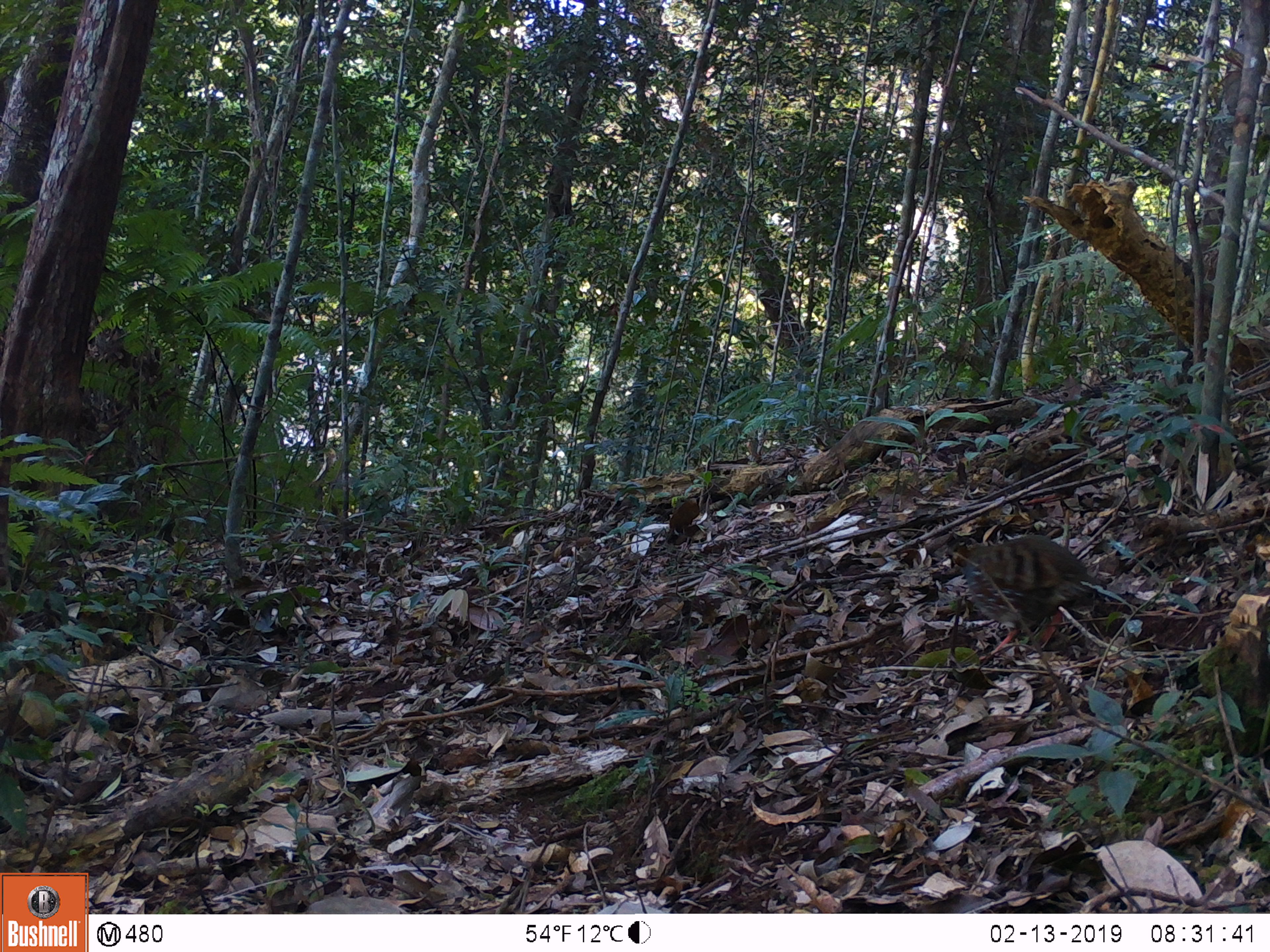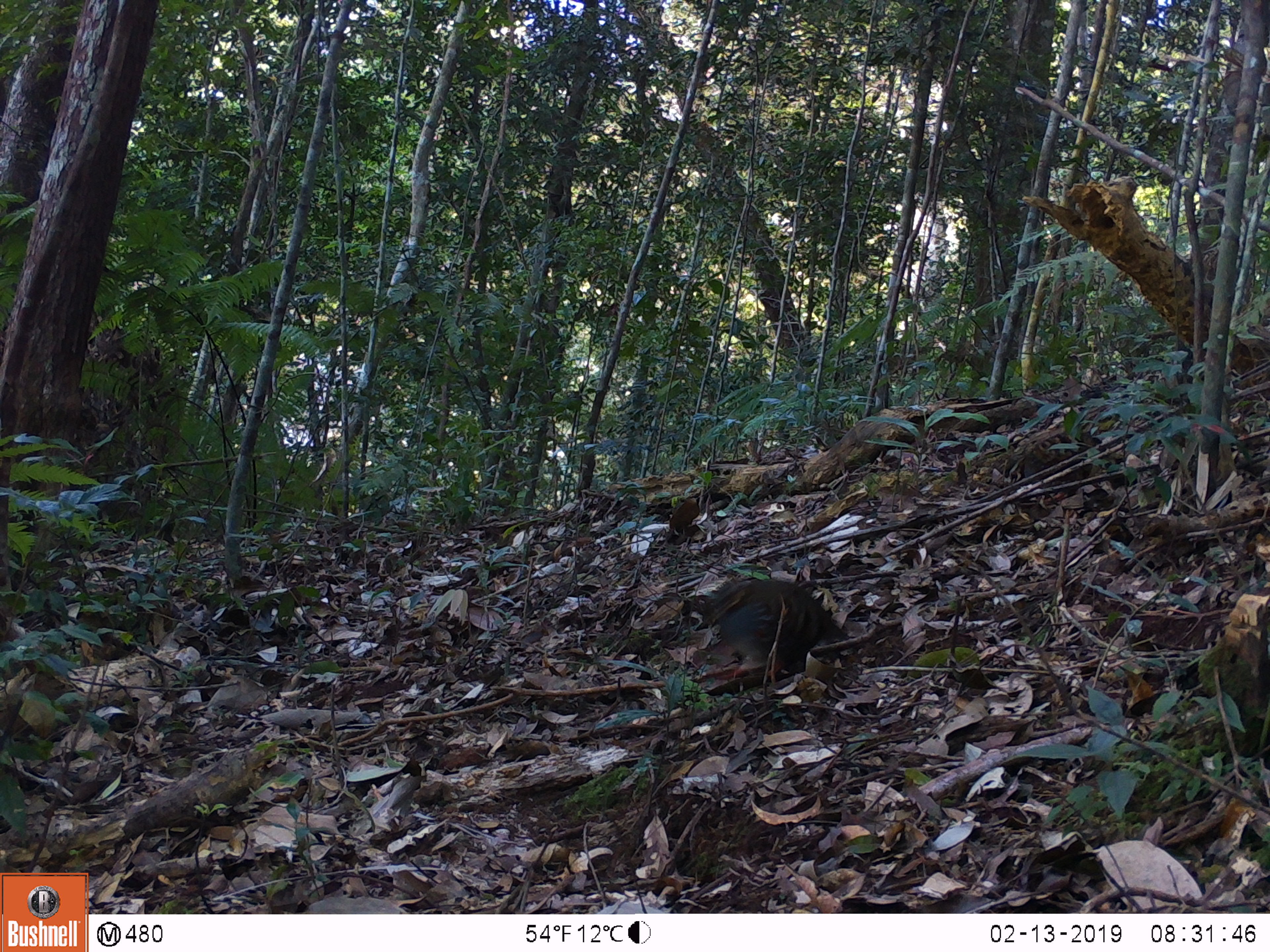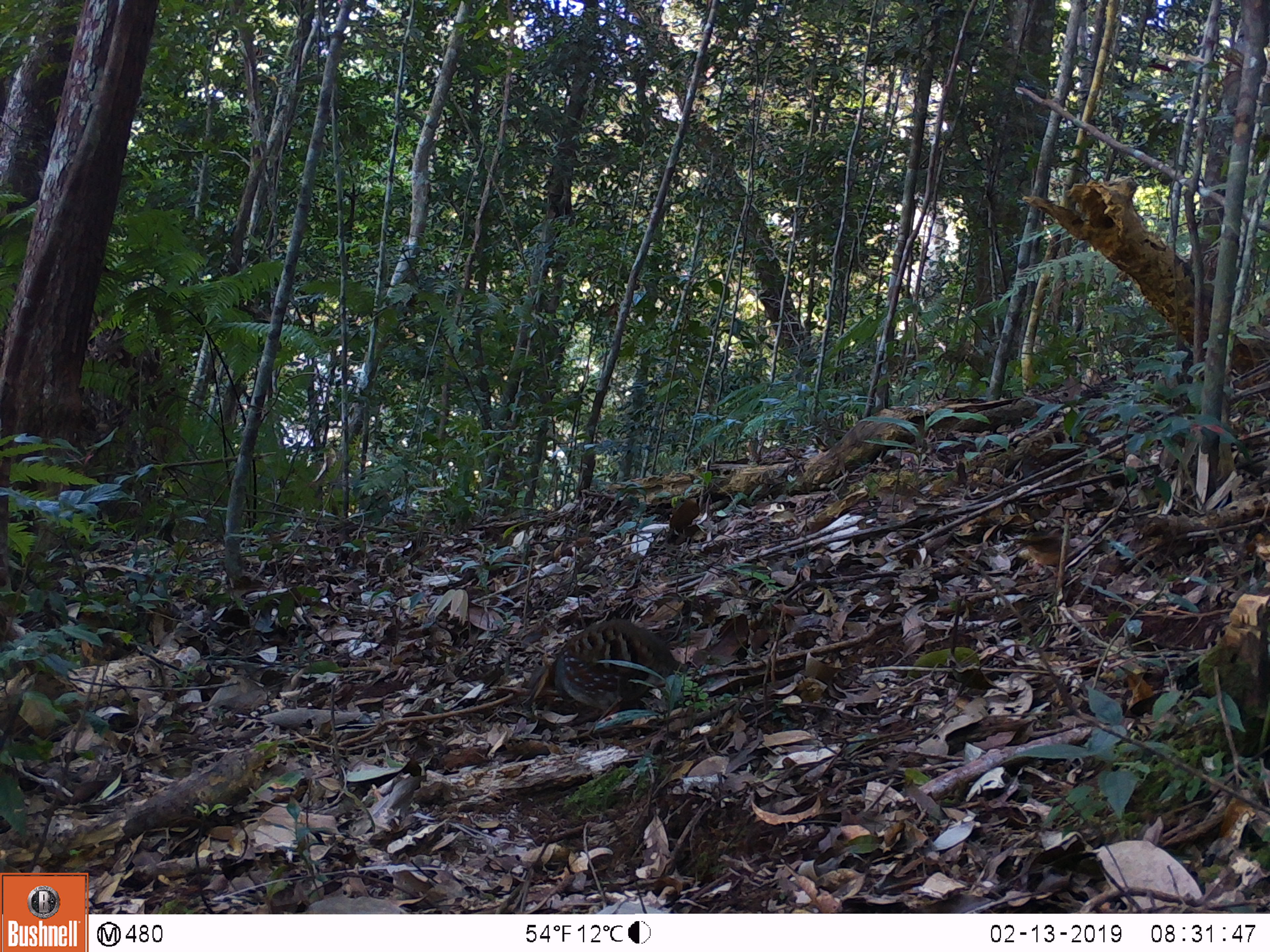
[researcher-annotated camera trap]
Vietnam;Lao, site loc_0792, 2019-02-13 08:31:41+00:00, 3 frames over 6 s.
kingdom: Animalia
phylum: Chordata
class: Aves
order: Galliformes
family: Phasianidae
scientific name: Phasianidae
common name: partridge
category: unidentified partridge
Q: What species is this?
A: Unidentified partridge (partridge) (Phasianidae).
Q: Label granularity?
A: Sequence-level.